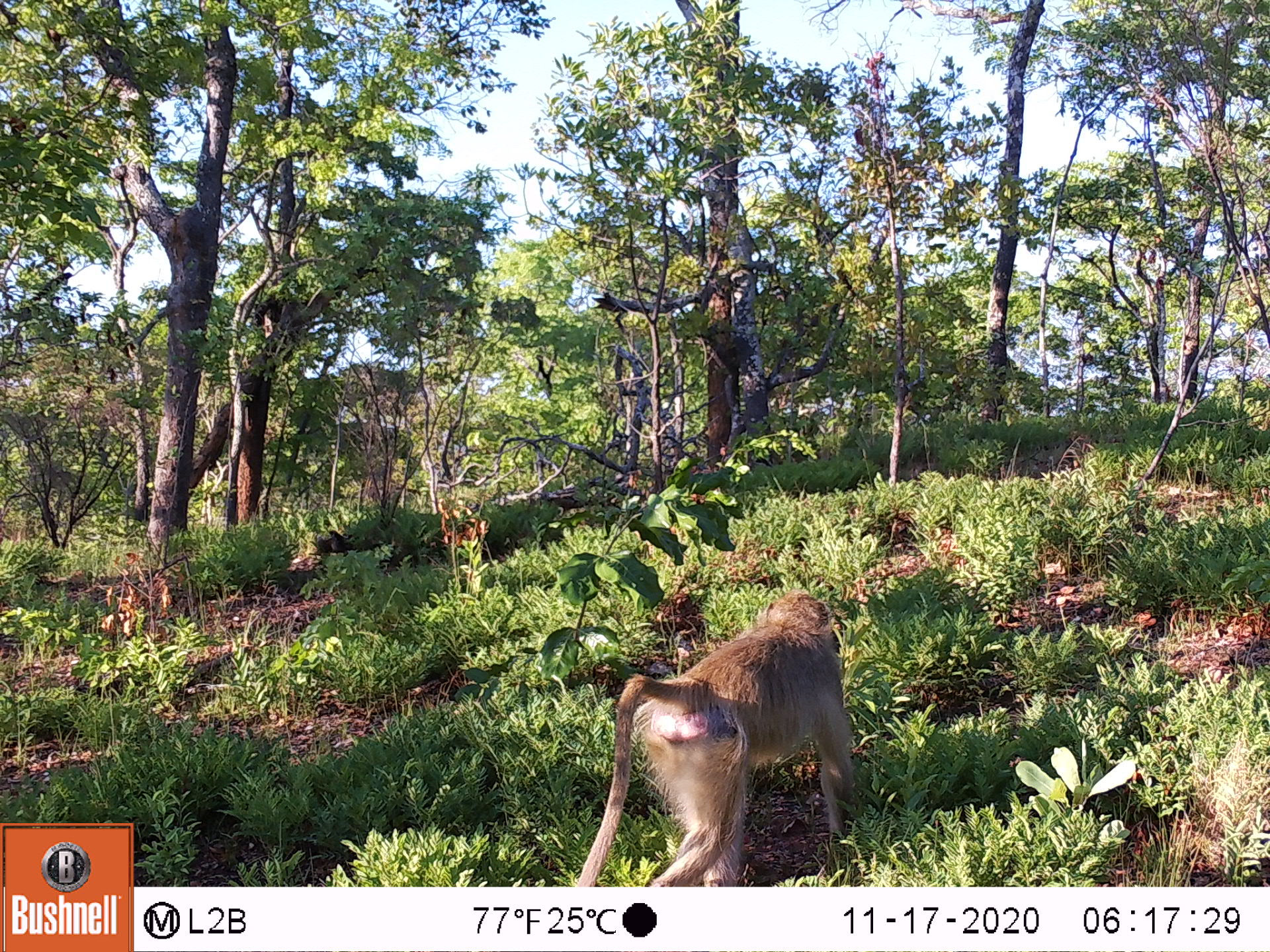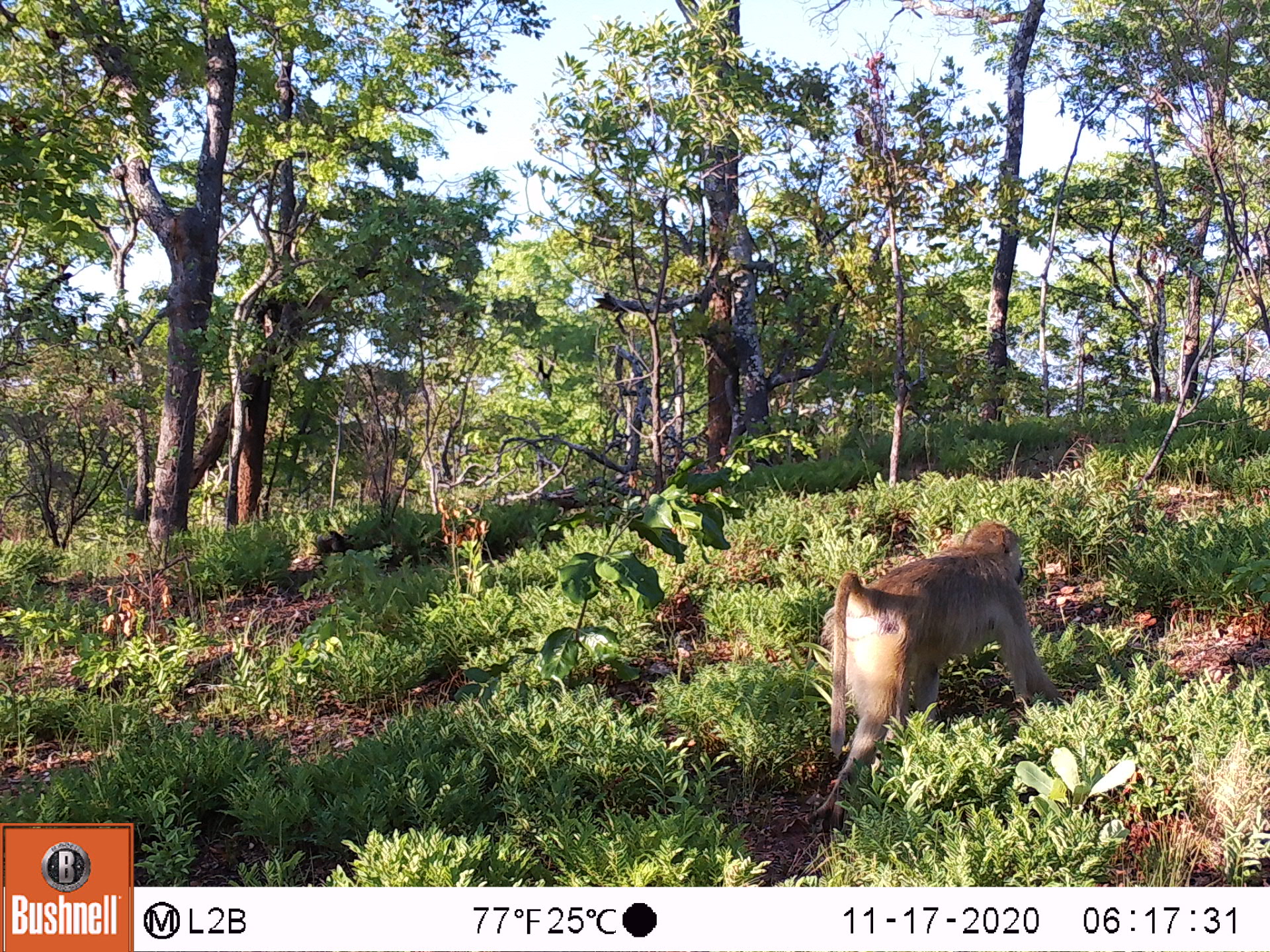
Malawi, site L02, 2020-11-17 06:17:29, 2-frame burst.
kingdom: Animalia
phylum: Chordata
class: Mammalia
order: Primates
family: Cercopithecidae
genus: Papio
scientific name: Papio cynocephalus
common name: yellow baboon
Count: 1.